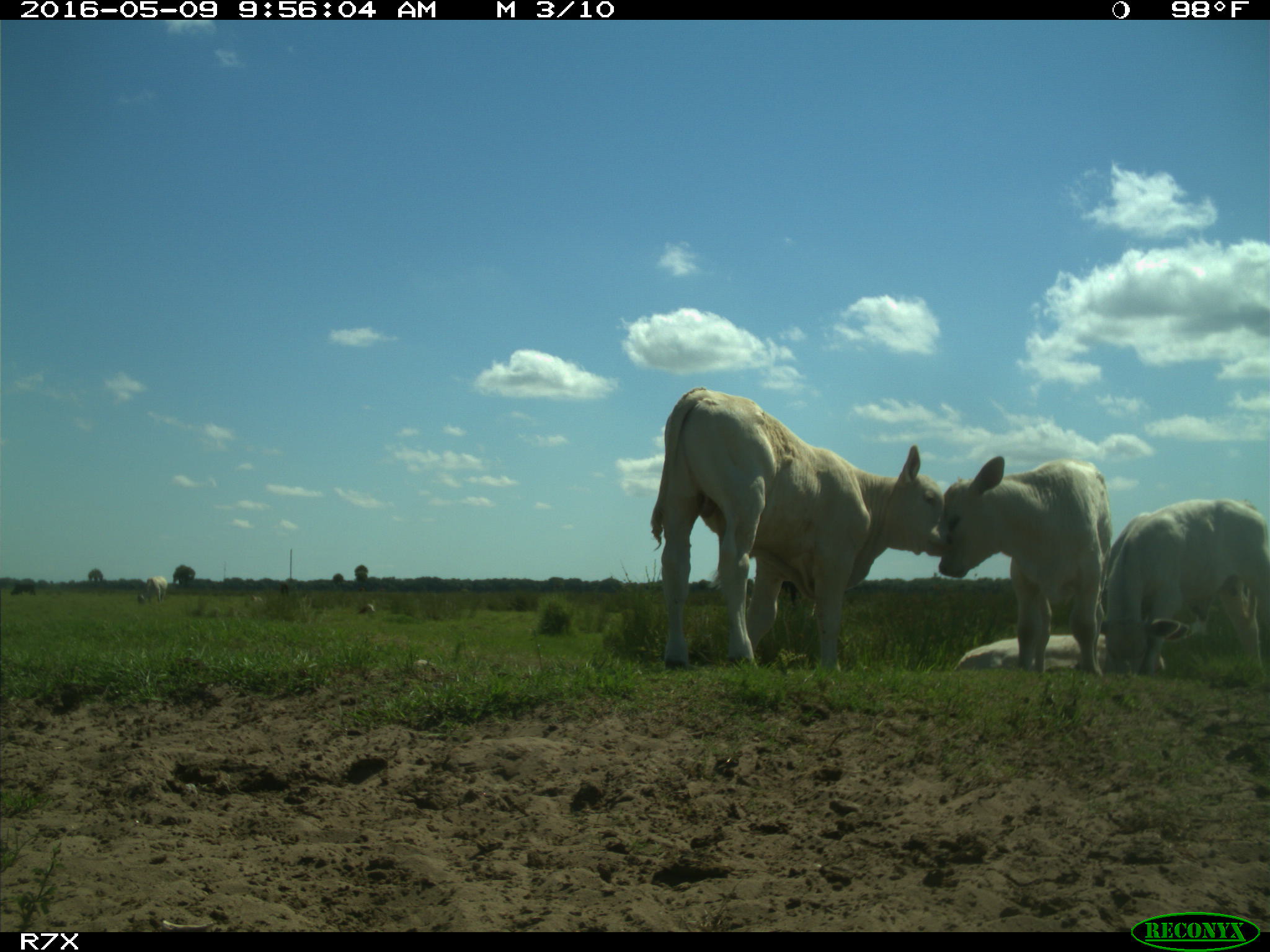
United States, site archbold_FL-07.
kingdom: Animalia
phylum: Chordata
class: Mammalia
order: Artiodactyla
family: Bovidae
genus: Bos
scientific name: Bos taurus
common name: domestic cow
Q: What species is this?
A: Bos taurus (domestic cow).